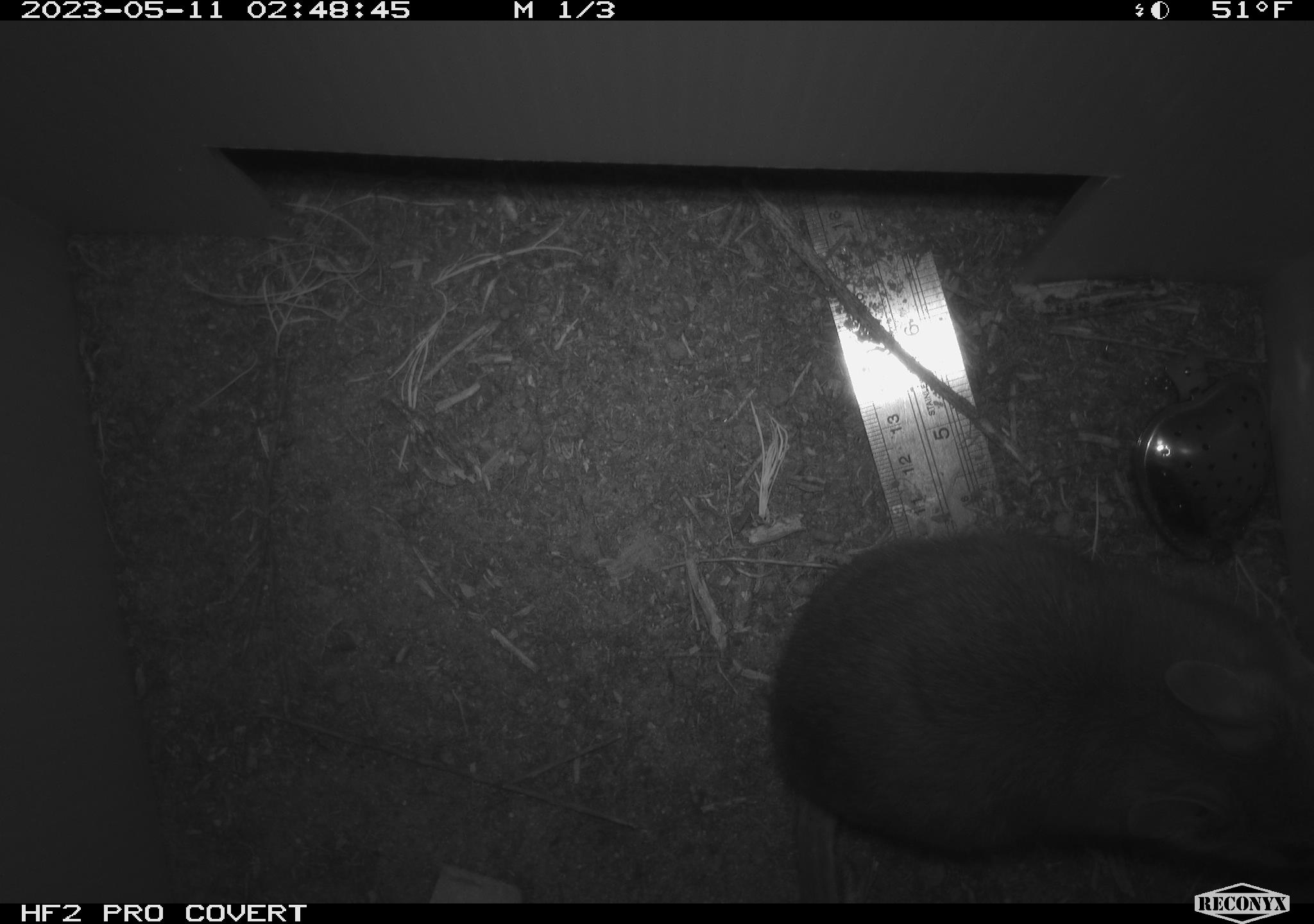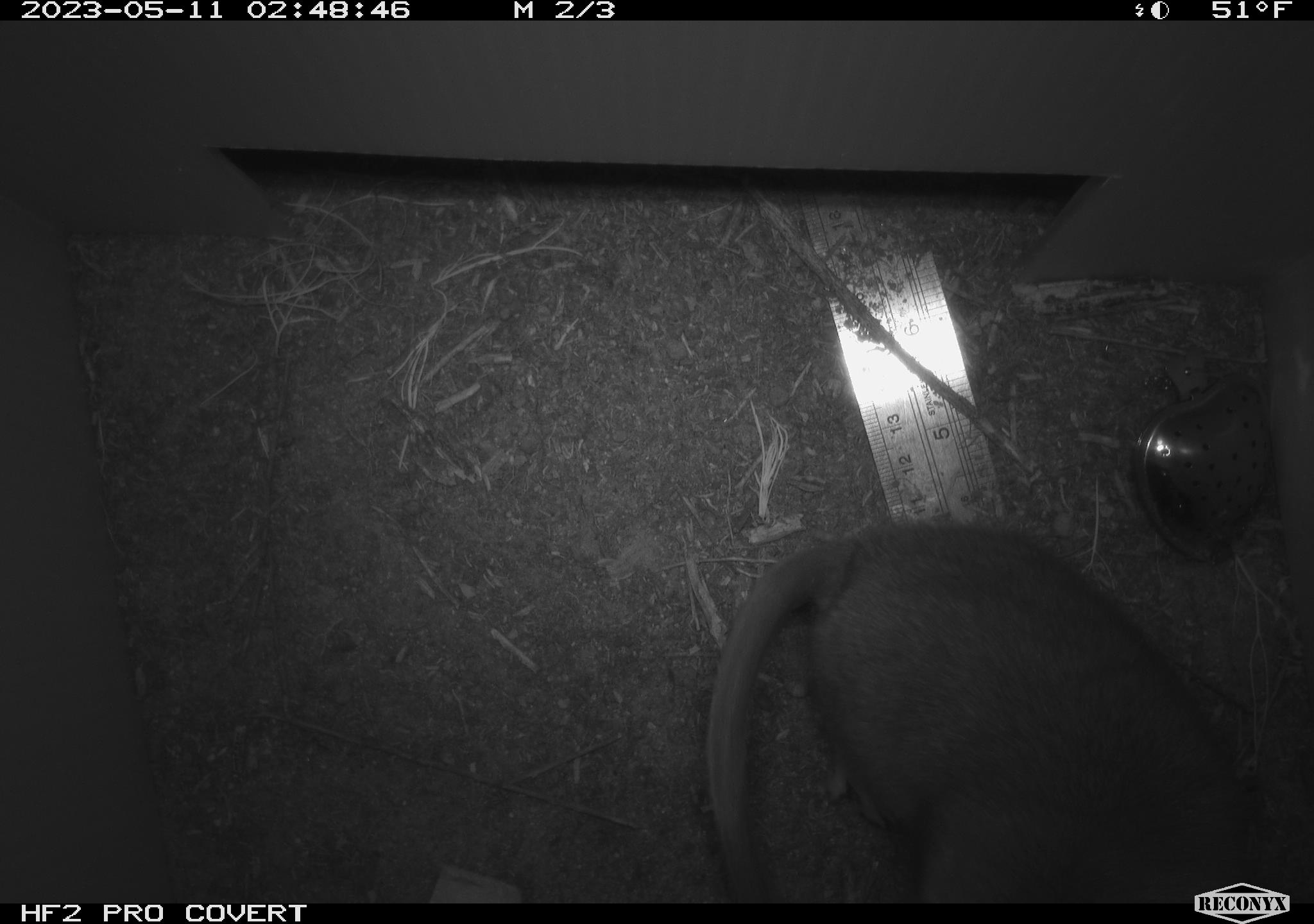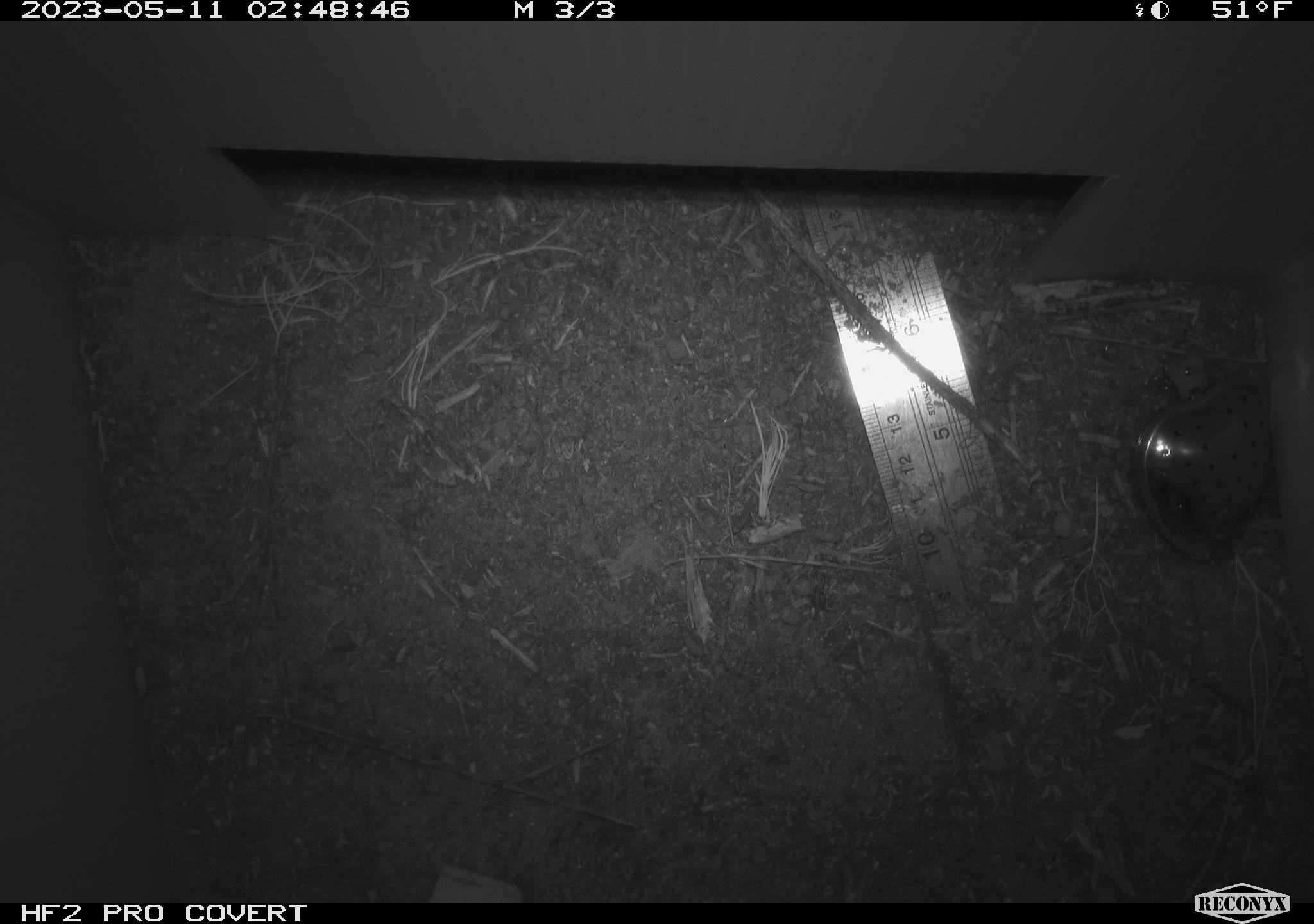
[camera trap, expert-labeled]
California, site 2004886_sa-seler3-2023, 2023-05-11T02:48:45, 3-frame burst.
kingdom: Animalia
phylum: Chordata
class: Mammalia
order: Rodentia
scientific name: Rodentia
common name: woodrat or rat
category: woodrat or rat species